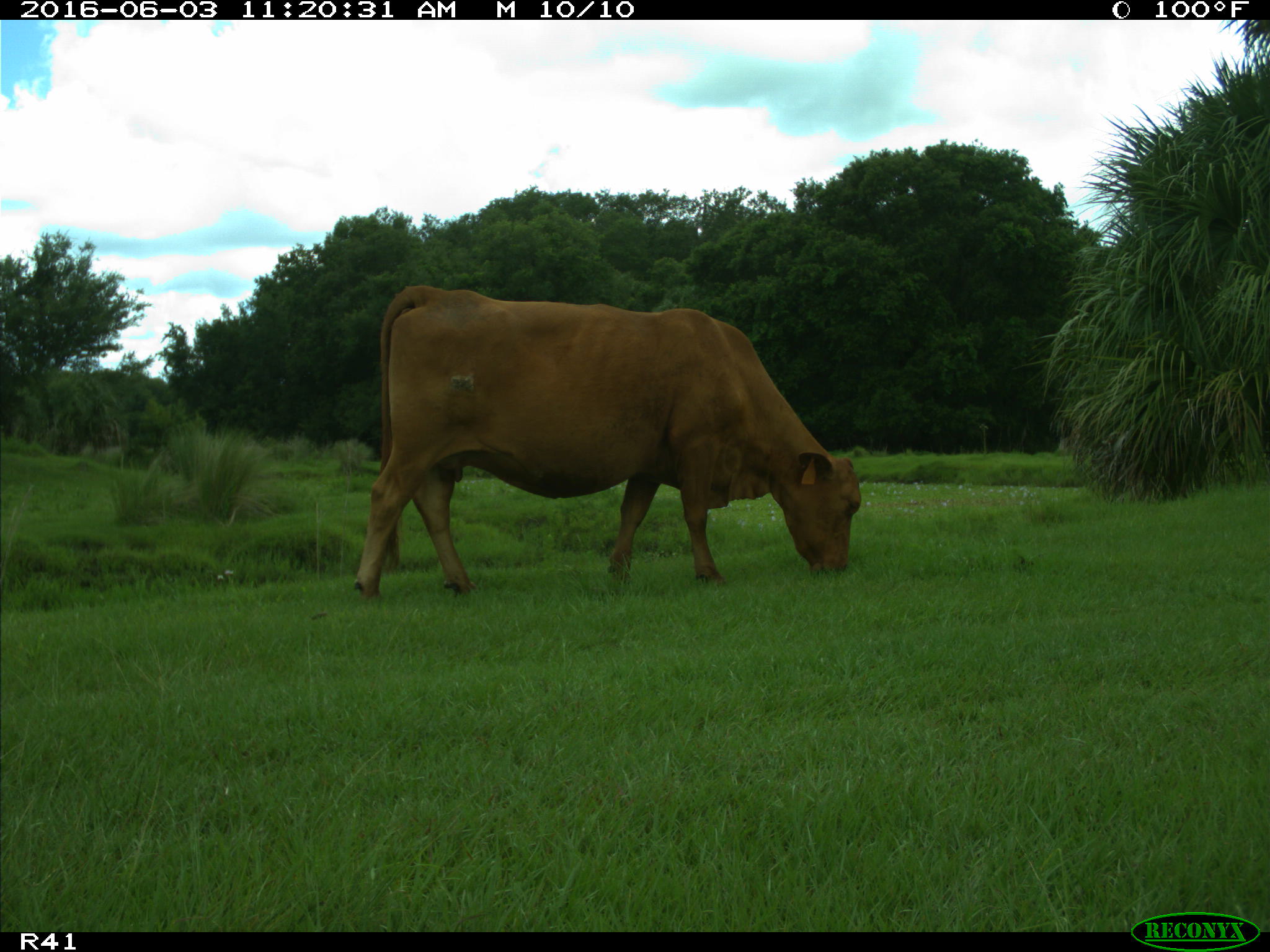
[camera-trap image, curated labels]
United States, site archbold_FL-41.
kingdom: Animalia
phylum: Chordata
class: Mammalia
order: Artiodactyla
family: Bovidae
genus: Bos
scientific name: Bos taurus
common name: domestic cow